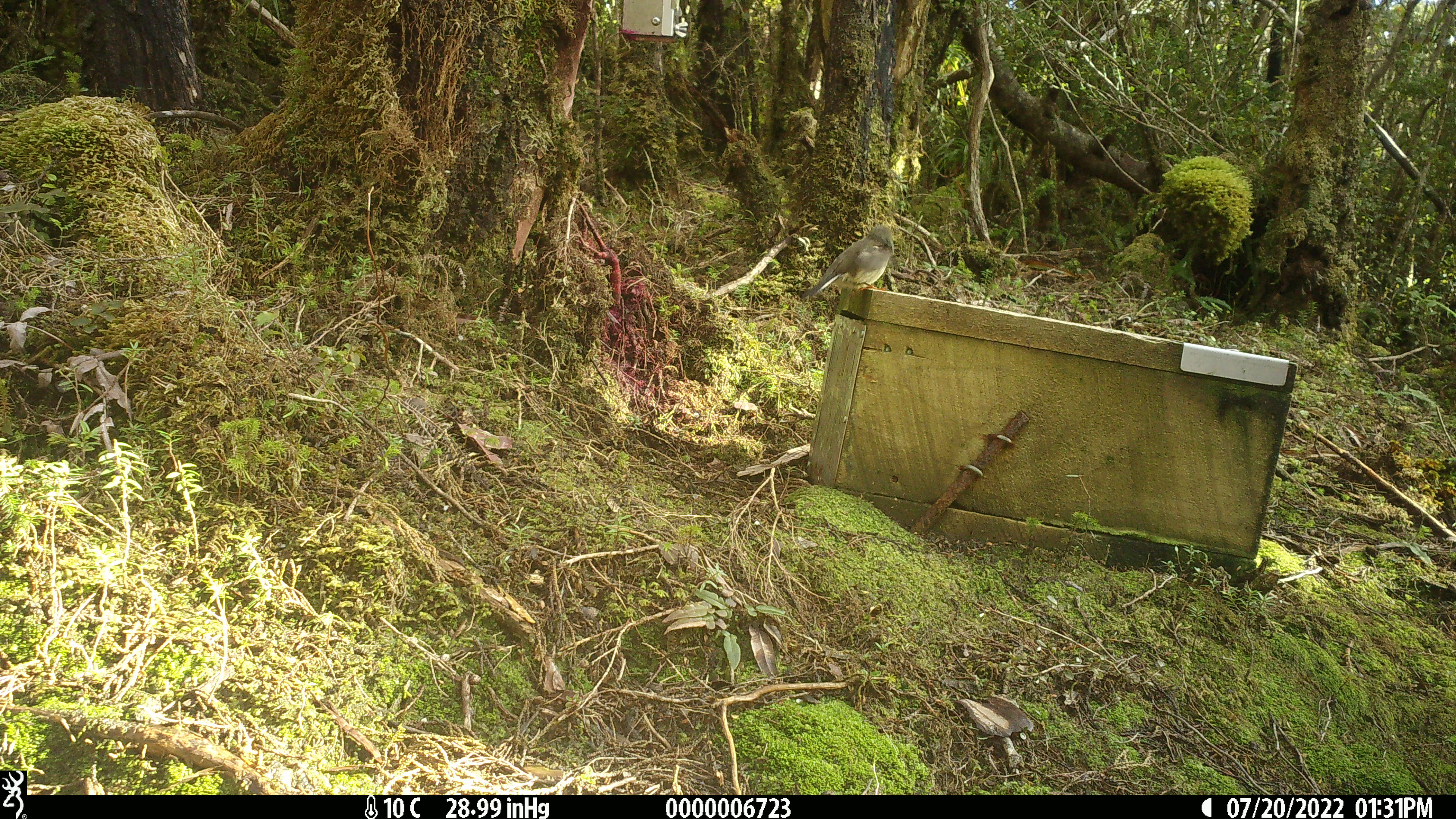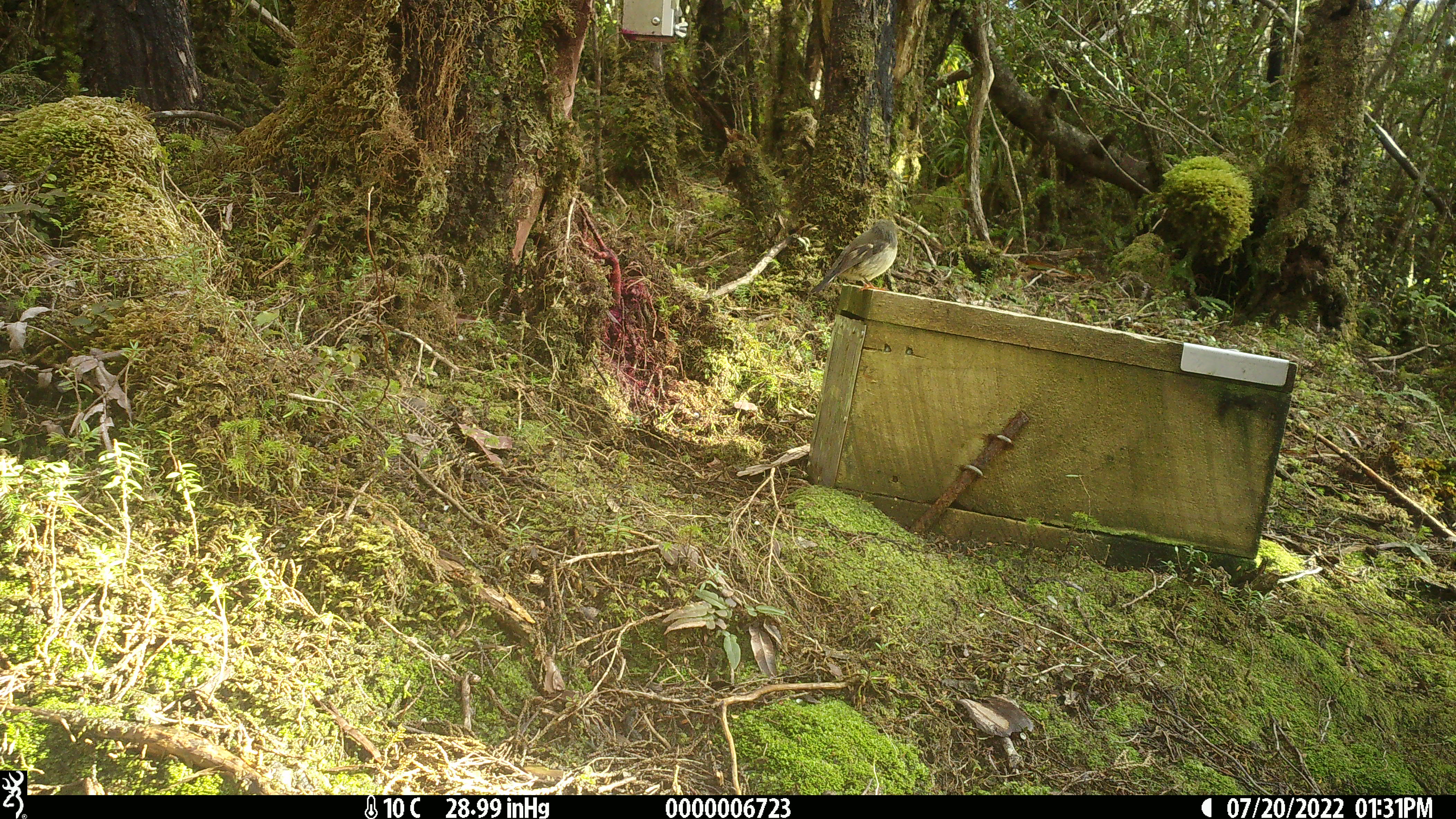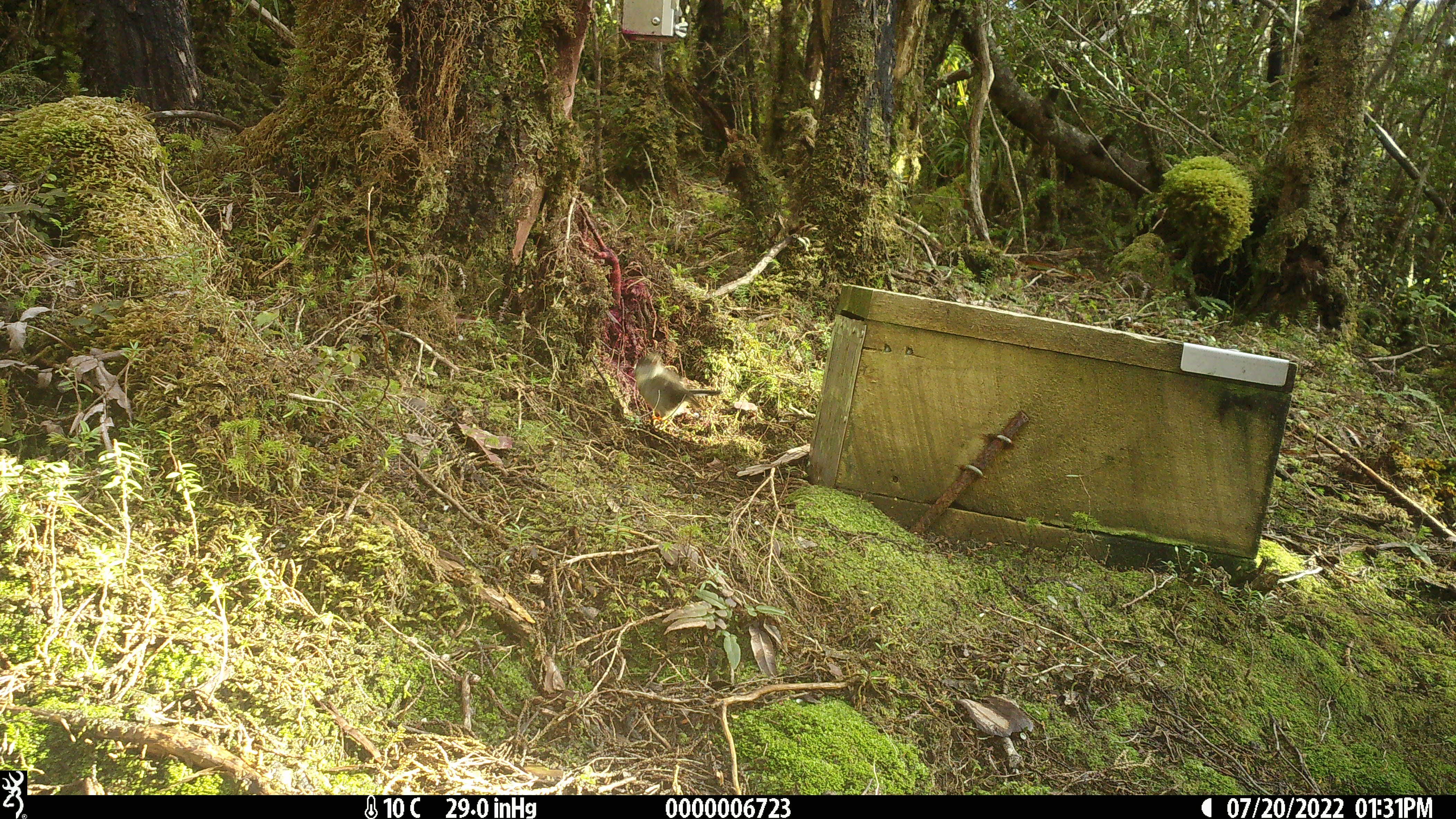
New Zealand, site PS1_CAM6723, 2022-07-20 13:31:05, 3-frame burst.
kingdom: Animalia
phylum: Chordata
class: Aves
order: Passeriformes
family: Petroicidae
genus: Petroica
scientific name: Petroica macrocephala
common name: tomtit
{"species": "tomtit (Petroica macrocephala)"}